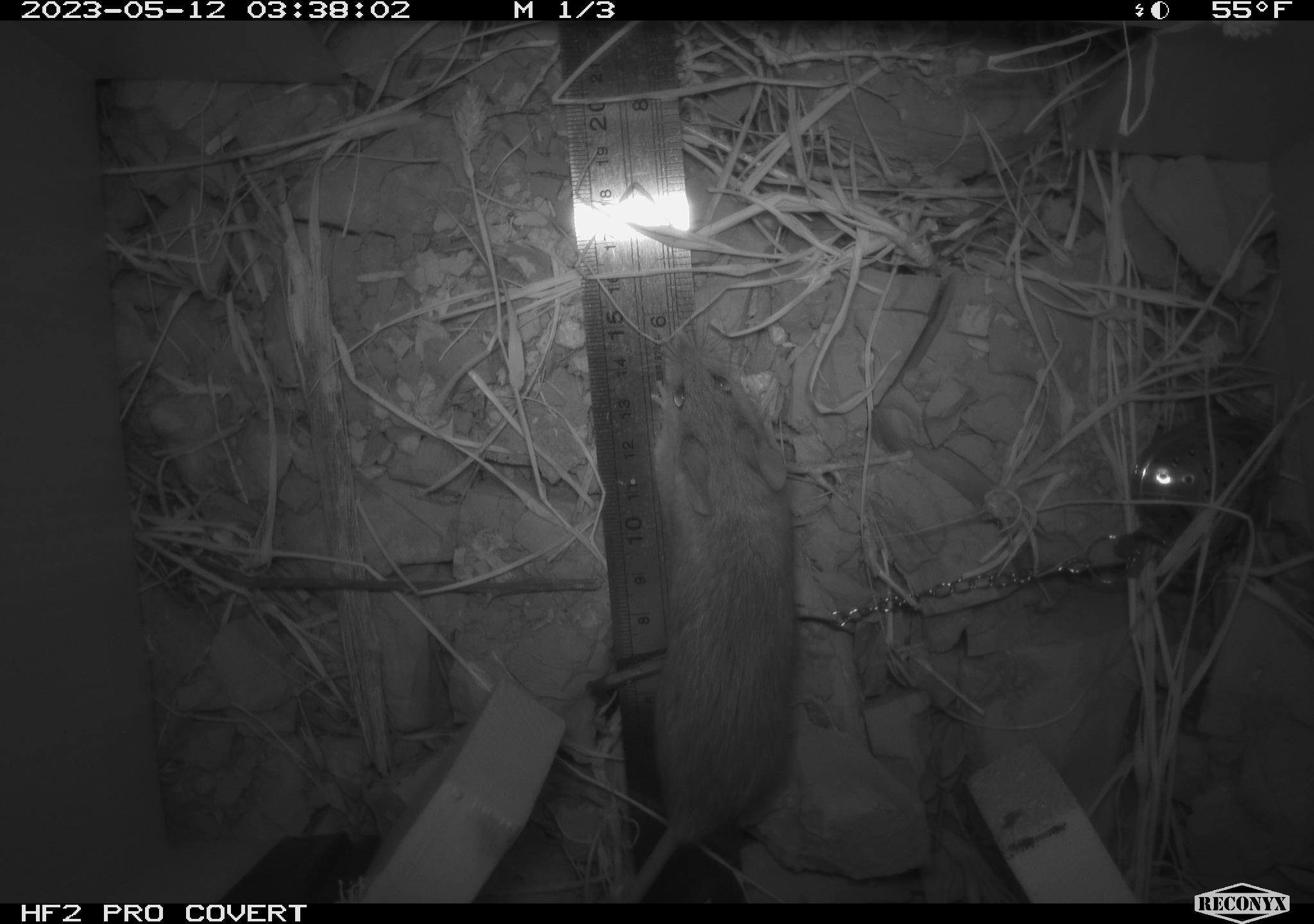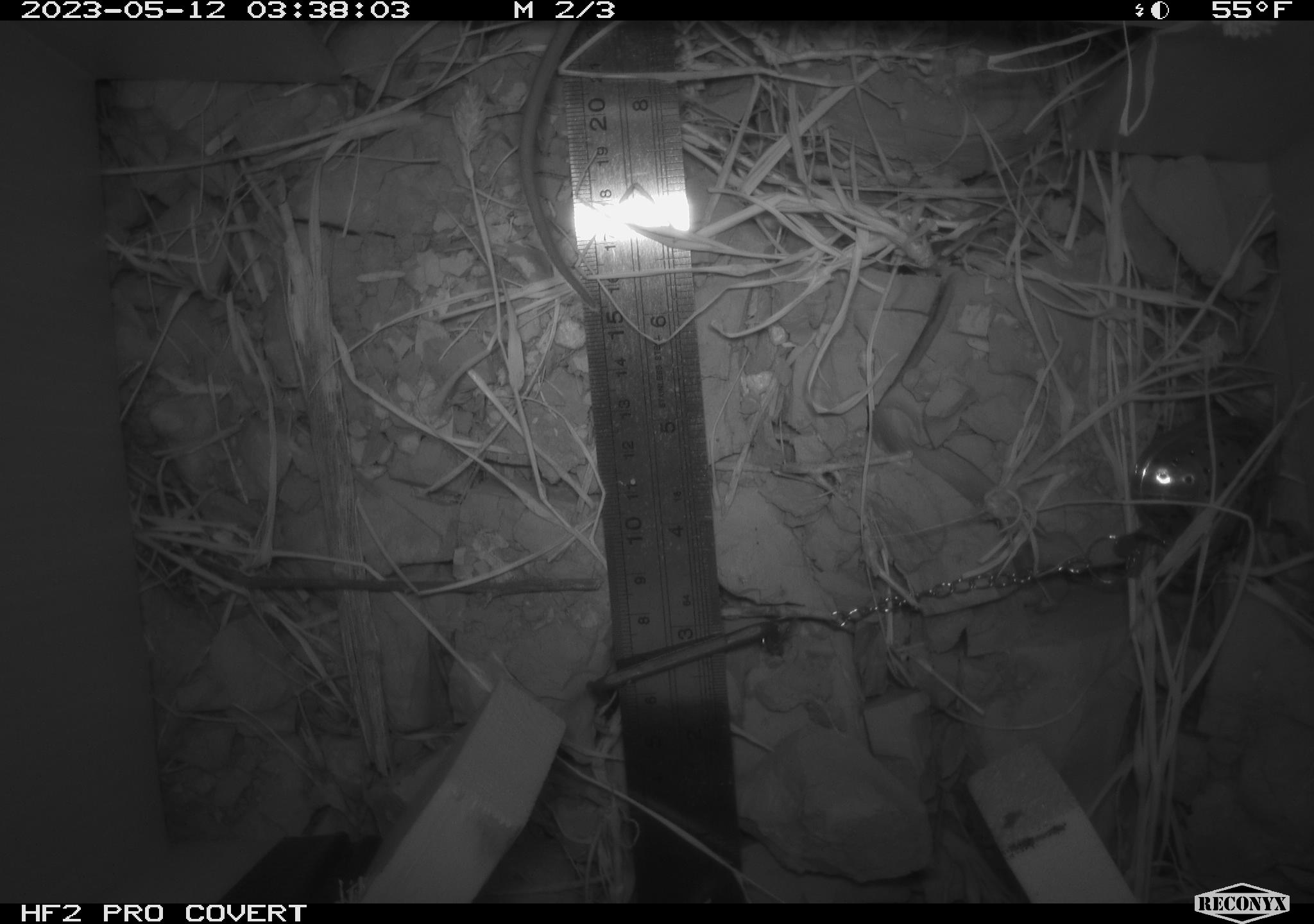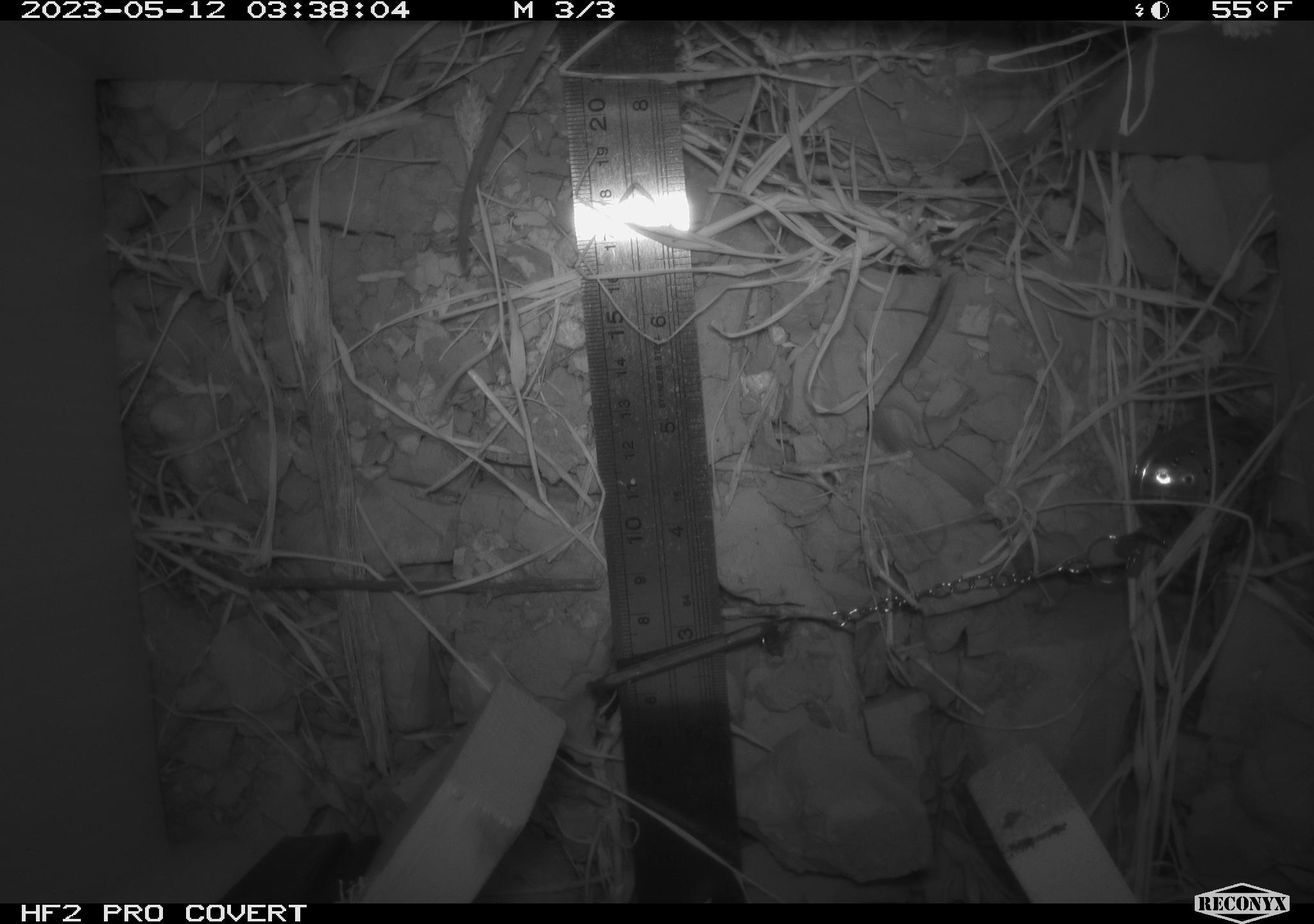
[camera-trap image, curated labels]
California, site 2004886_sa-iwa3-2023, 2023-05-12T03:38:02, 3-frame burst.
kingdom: Animalia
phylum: Chordata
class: Mammalia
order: Rodentia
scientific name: Rodentia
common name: mouse species